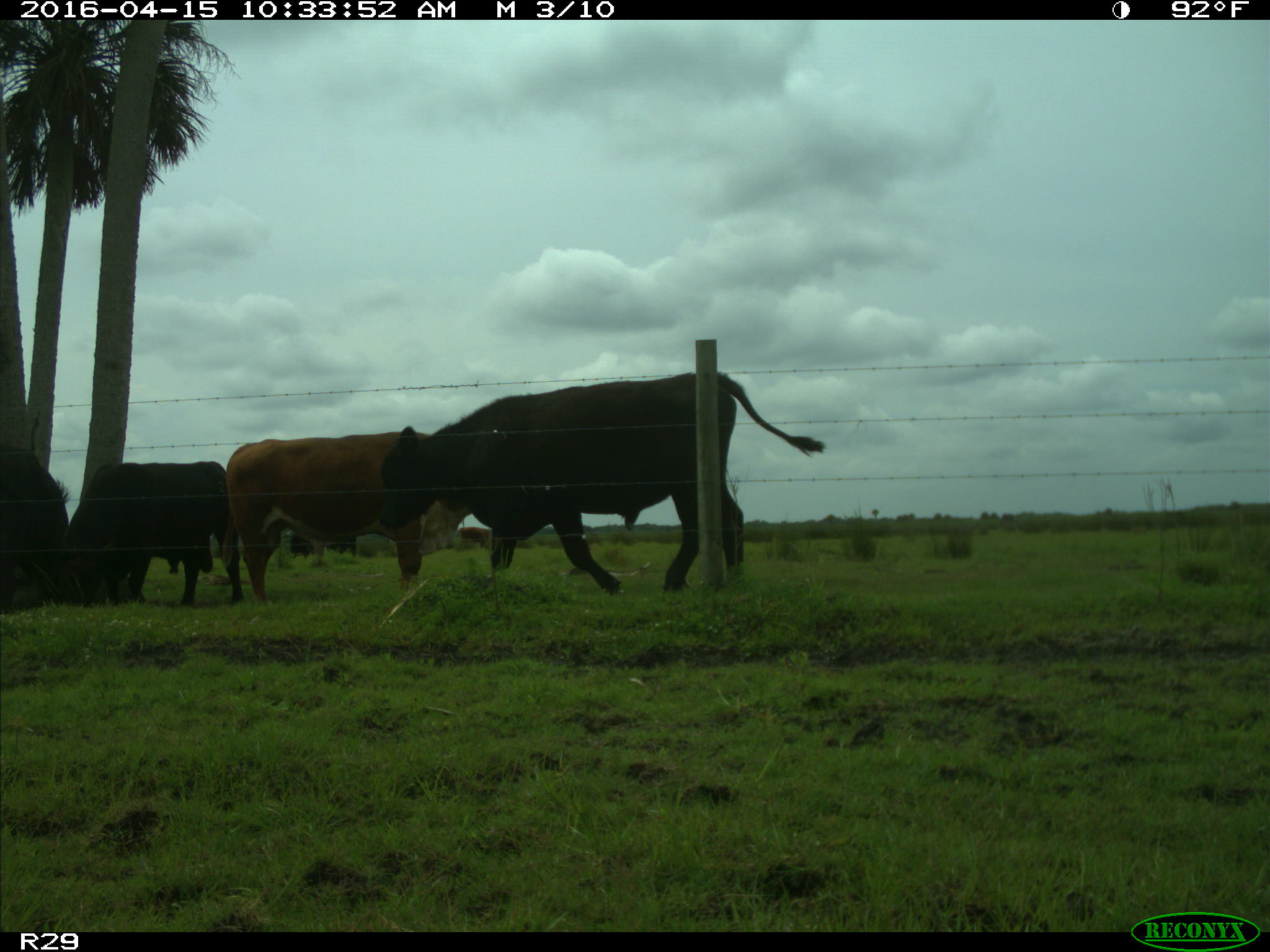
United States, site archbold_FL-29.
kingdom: Animalia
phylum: Chordata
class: Mammalia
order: Artiodactyla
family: Bovidae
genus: Bos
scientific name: Bos taurus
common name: domestic cow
Bos taurus (domestic cow).